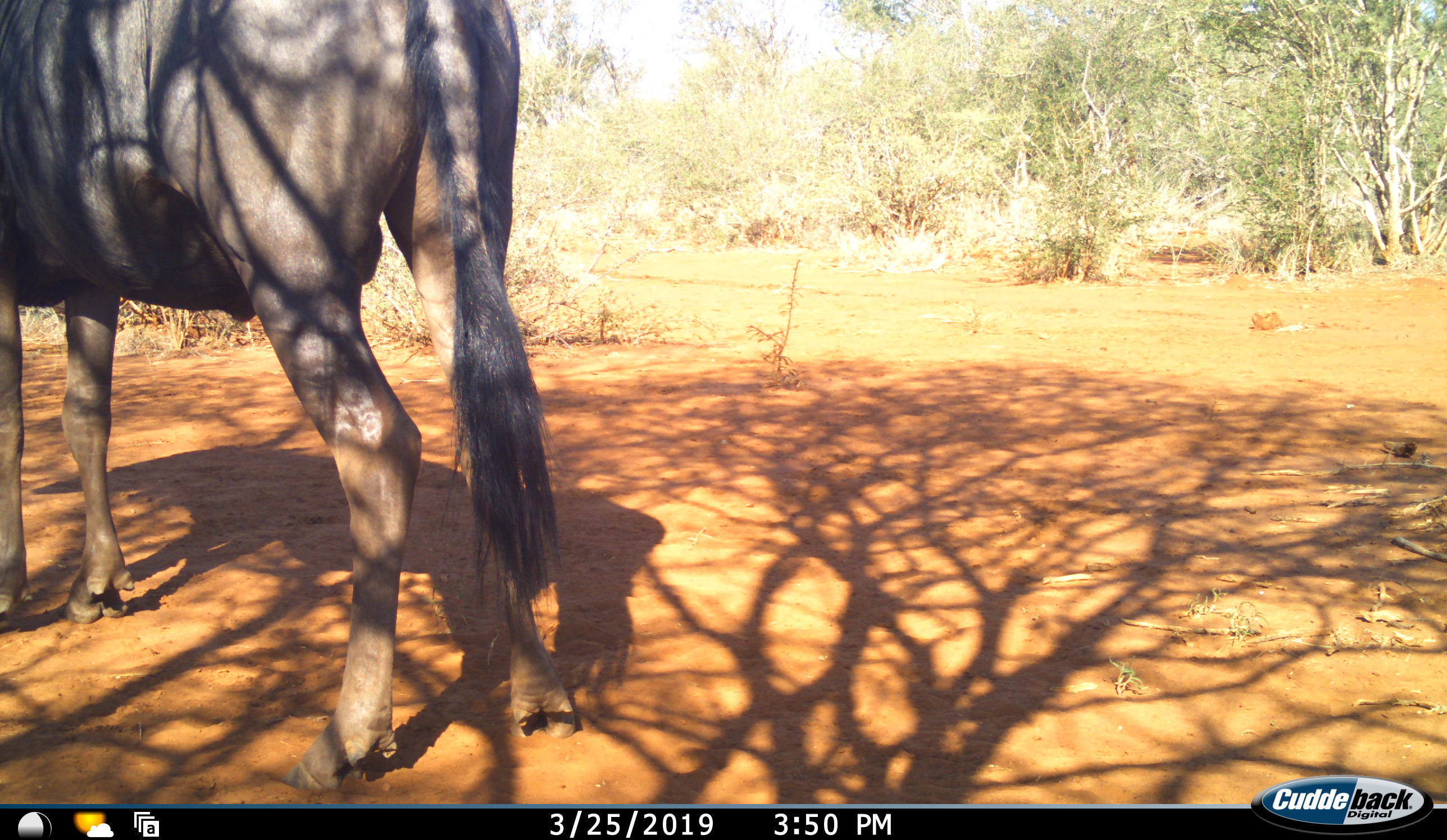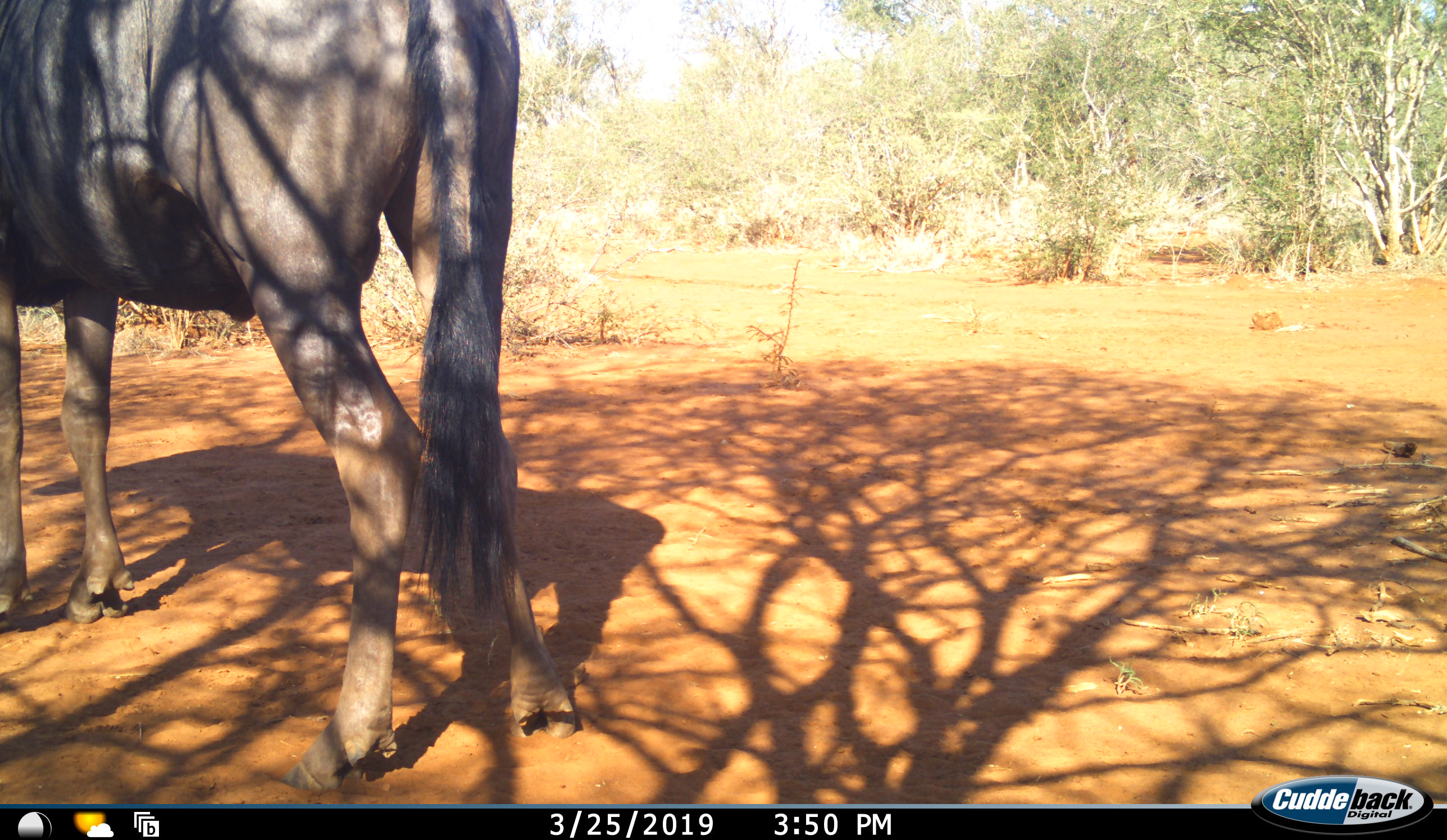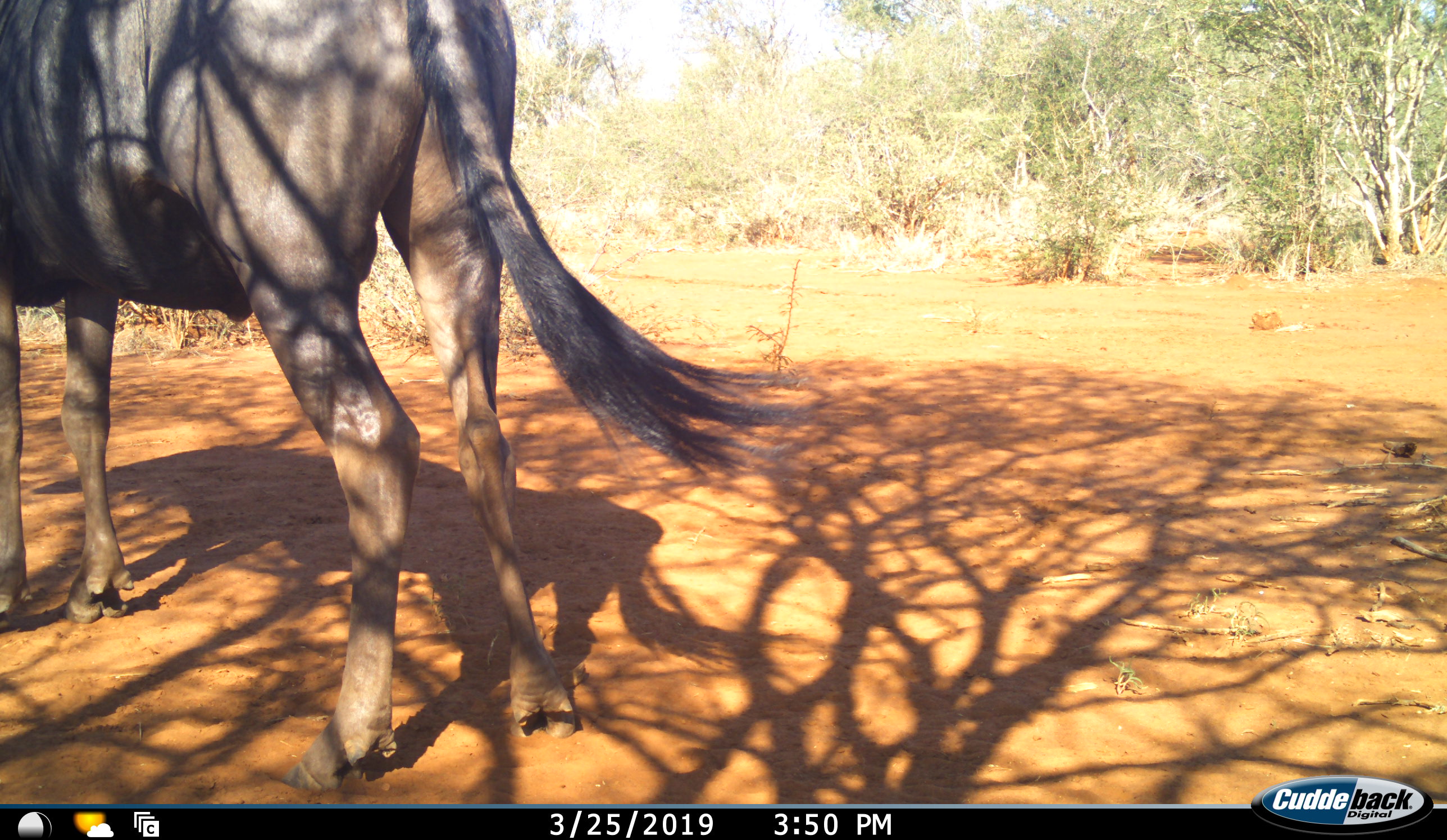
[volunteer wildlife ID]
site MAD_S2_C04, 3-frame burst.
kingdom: Animalia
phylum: Chordata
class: Mammalia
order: Artiodactyla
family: Bovidae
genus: Connochaetes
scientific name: Connochaetes taurinus taurinus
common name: blue wildebeest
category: wildebeestblue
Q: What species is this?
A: Wildebeestblue (blue wildebeest) (Connochaetes taurinus taurinus).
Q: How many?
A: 1.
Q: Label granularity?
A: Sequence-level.